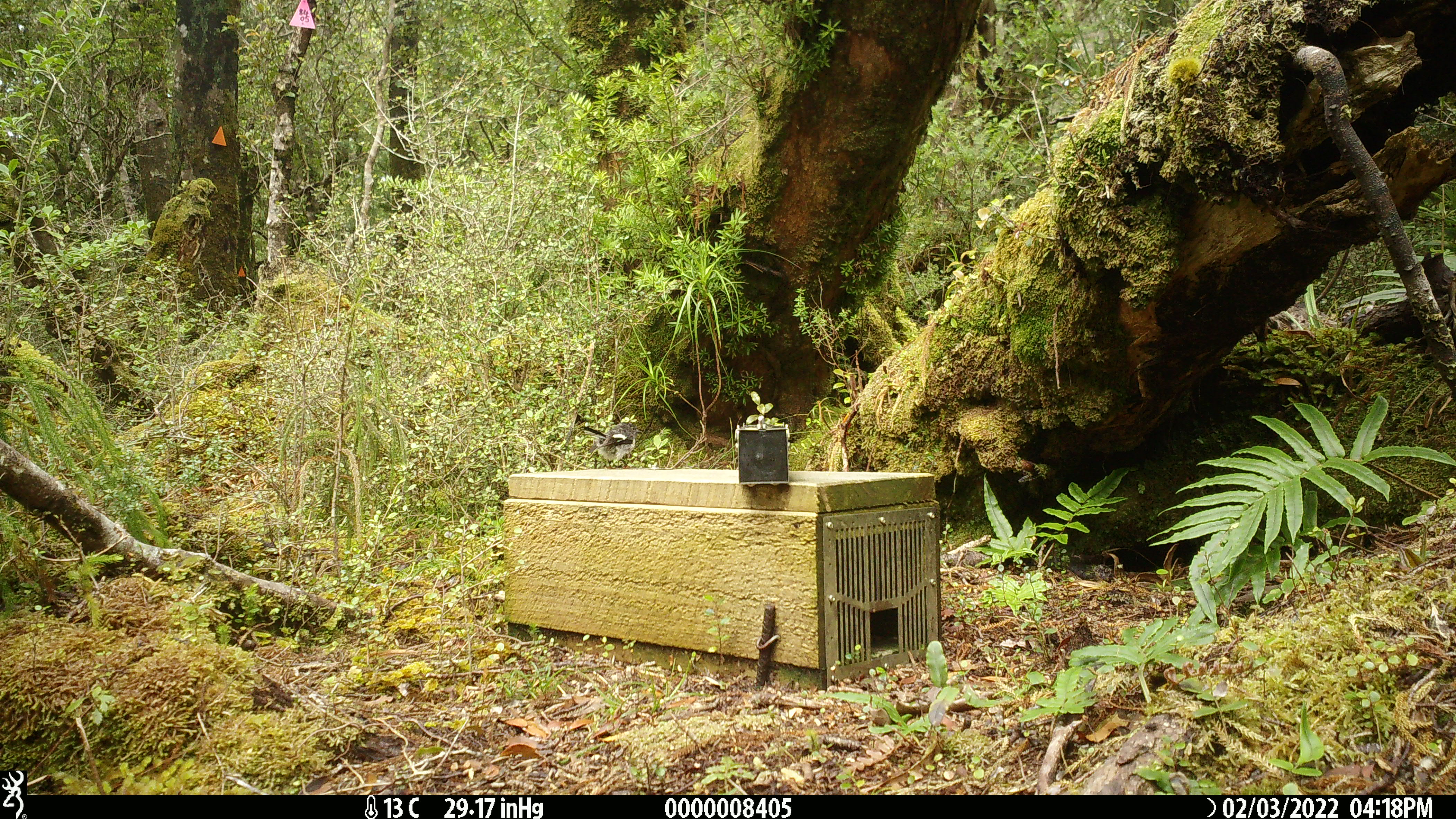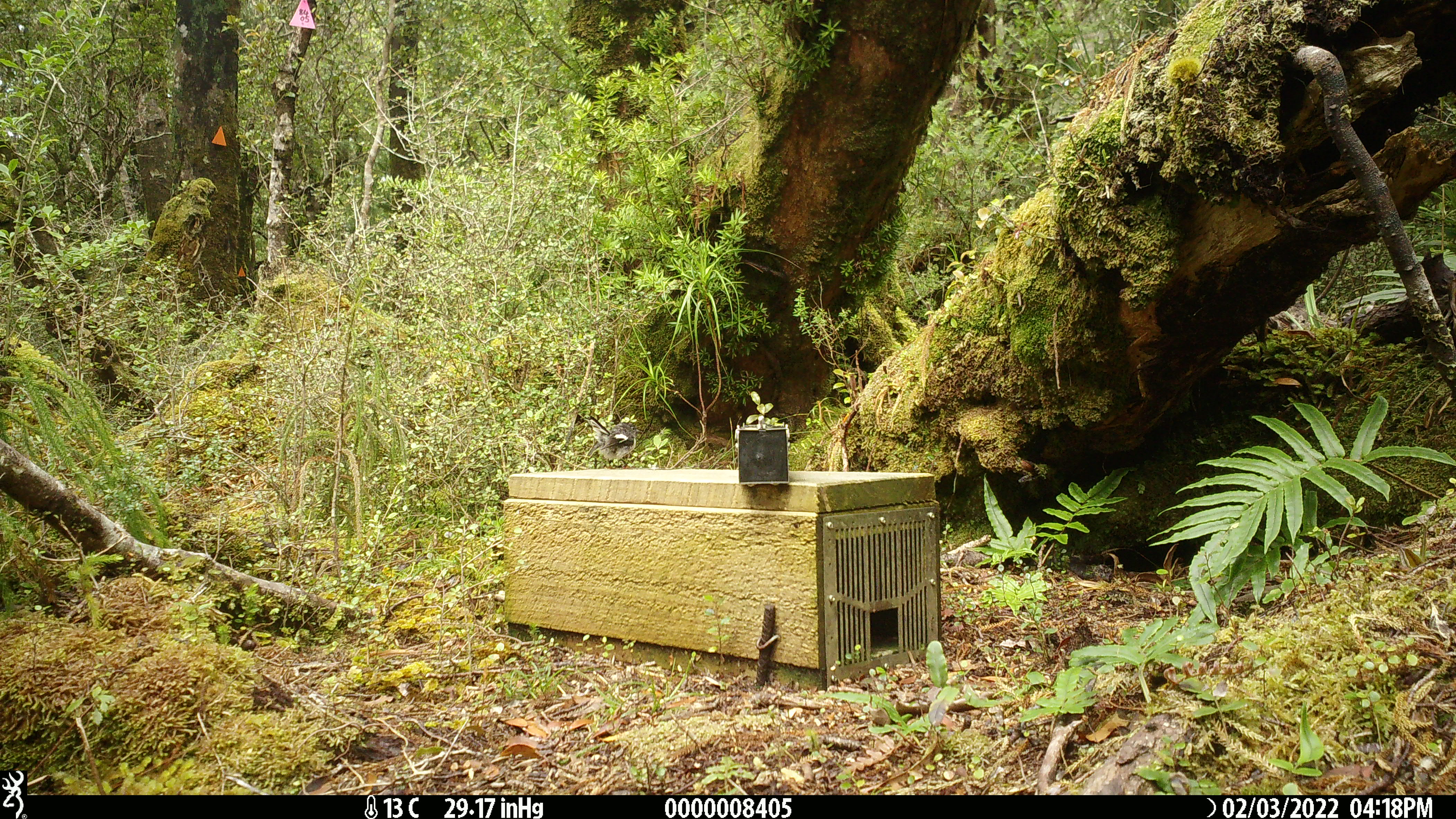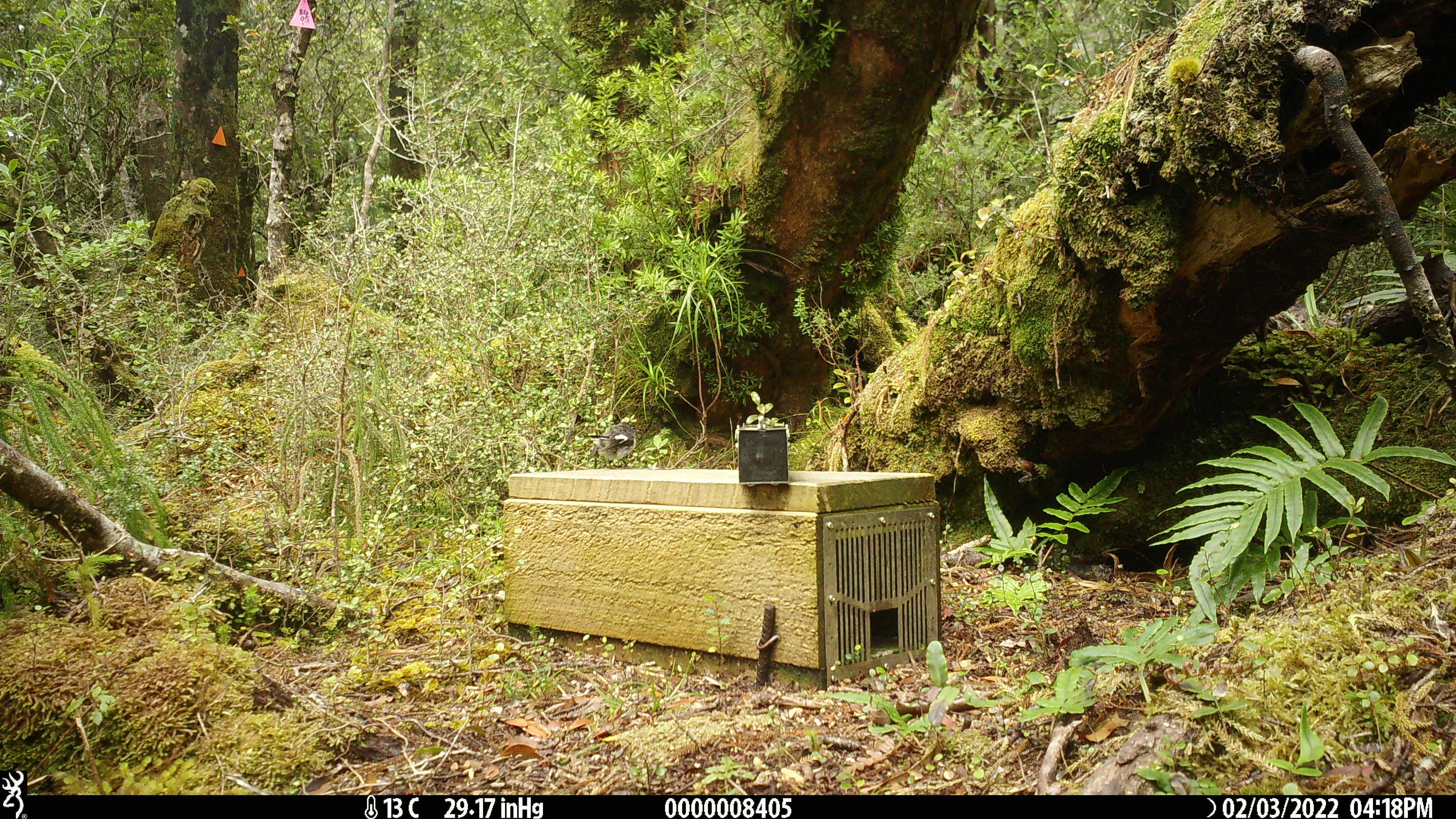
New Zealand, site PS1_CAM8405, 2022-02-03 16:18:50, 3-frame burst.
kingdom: Animalia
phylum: Chordata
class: Aves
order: Passeriformes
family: Petroicidae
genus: Petroica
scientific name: Petroica macrocephala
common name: tomtit